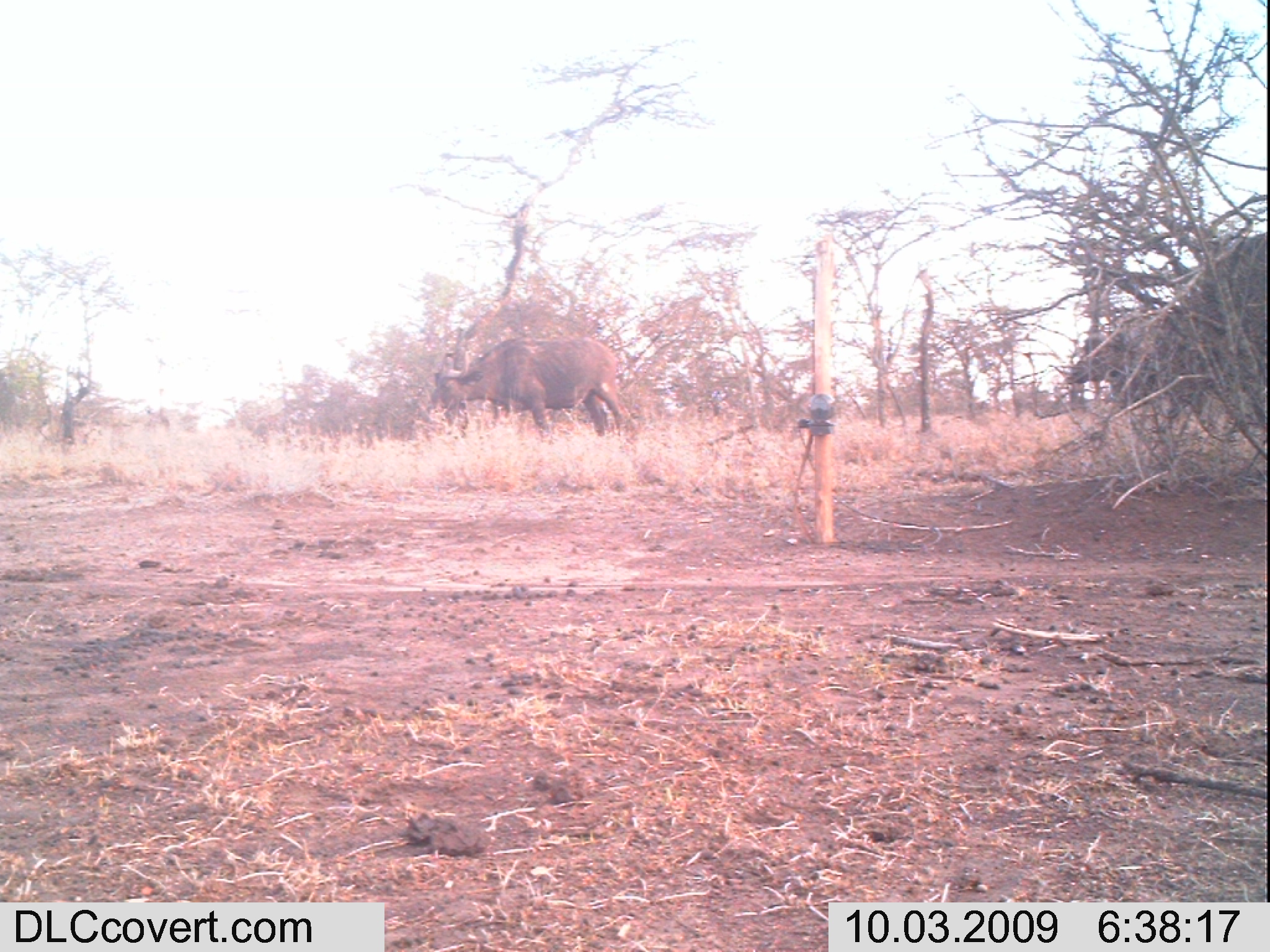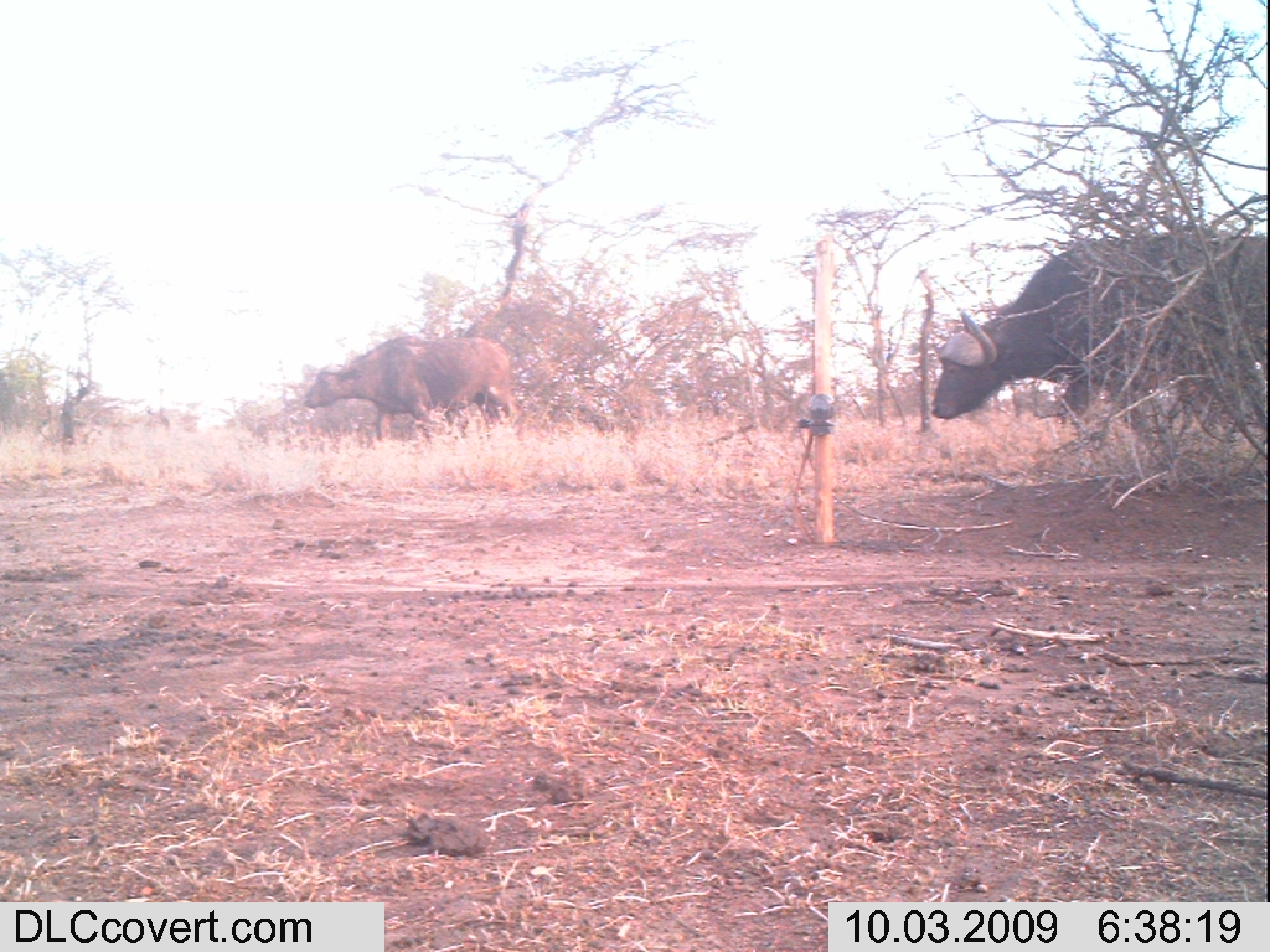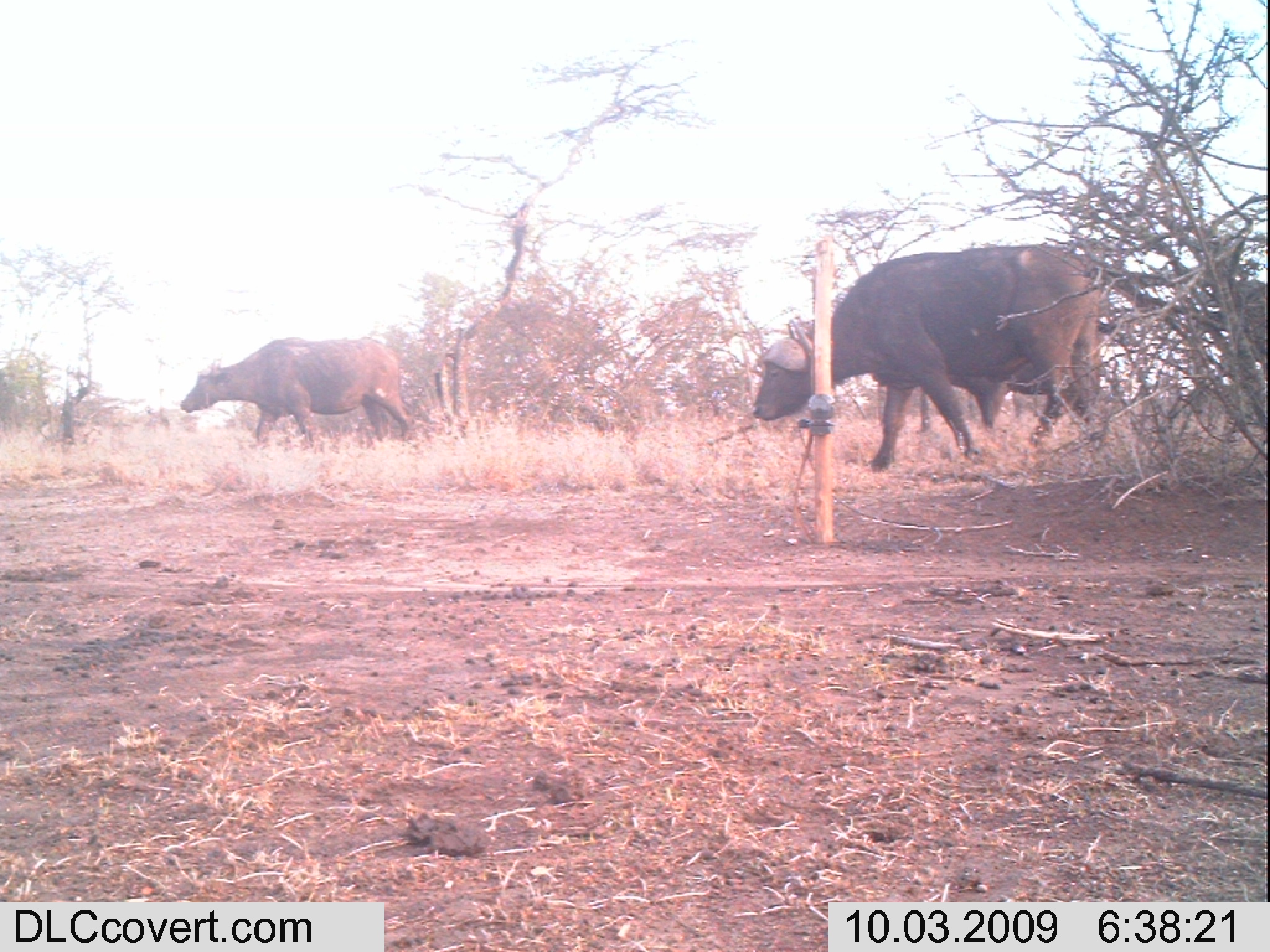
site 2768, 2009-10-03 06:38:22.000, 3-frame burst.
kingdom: Animalia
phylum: Chordata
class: Mammalia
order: Artiodactyla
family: Bovidae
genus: Syncerus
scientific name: Syncerus caffer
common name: african buffalo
Syncerus caffer (african buffalo), count 2.